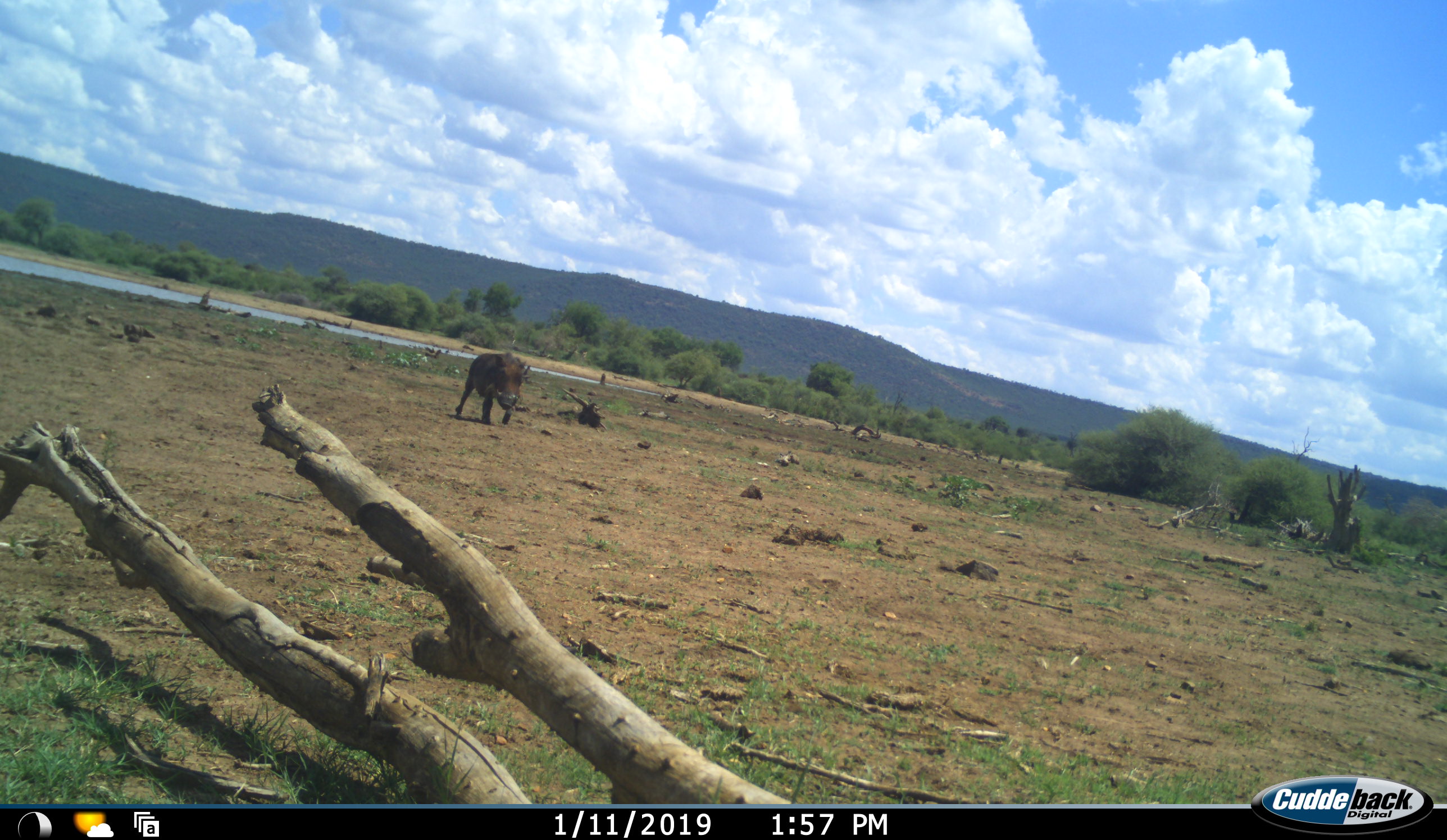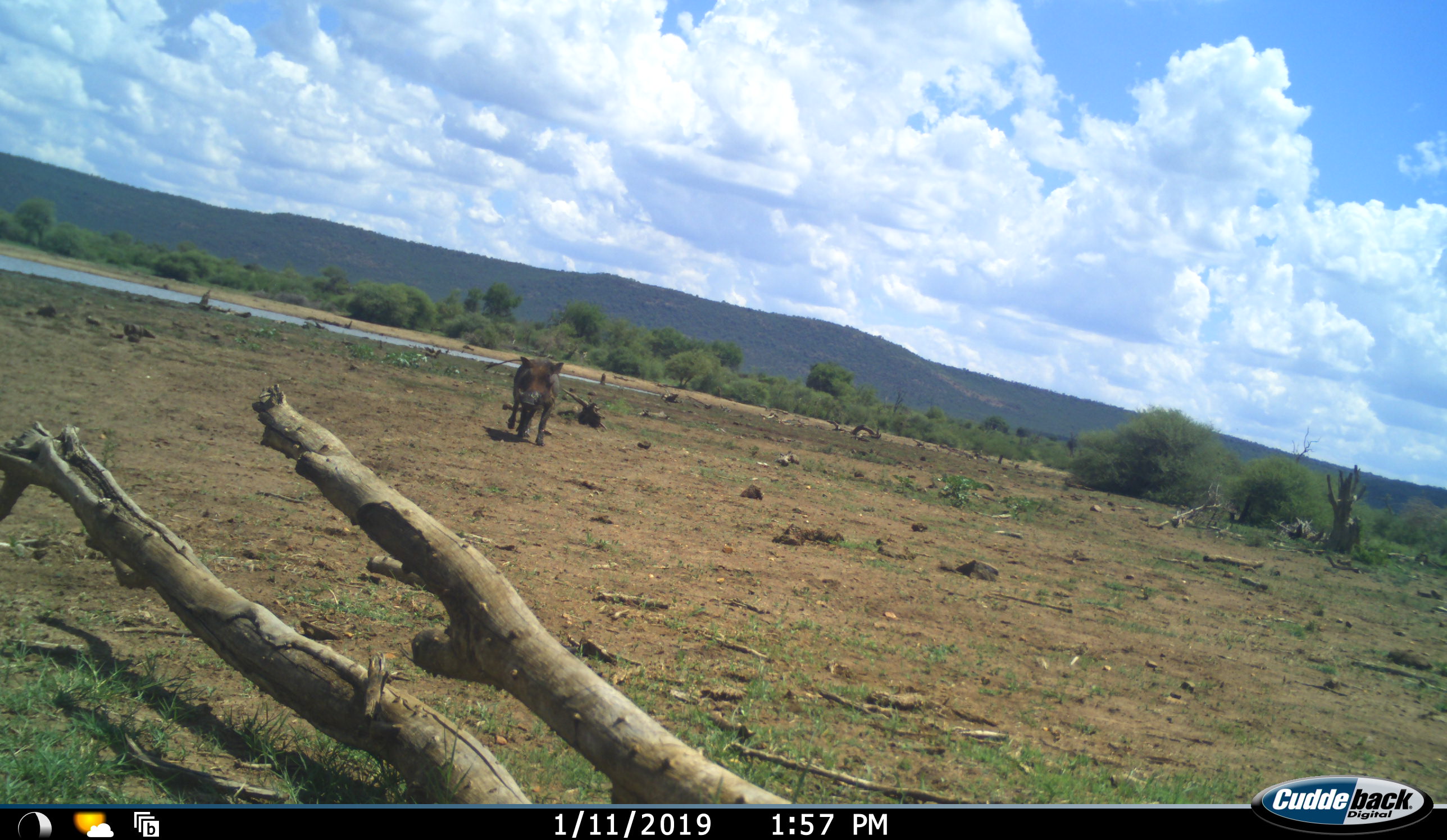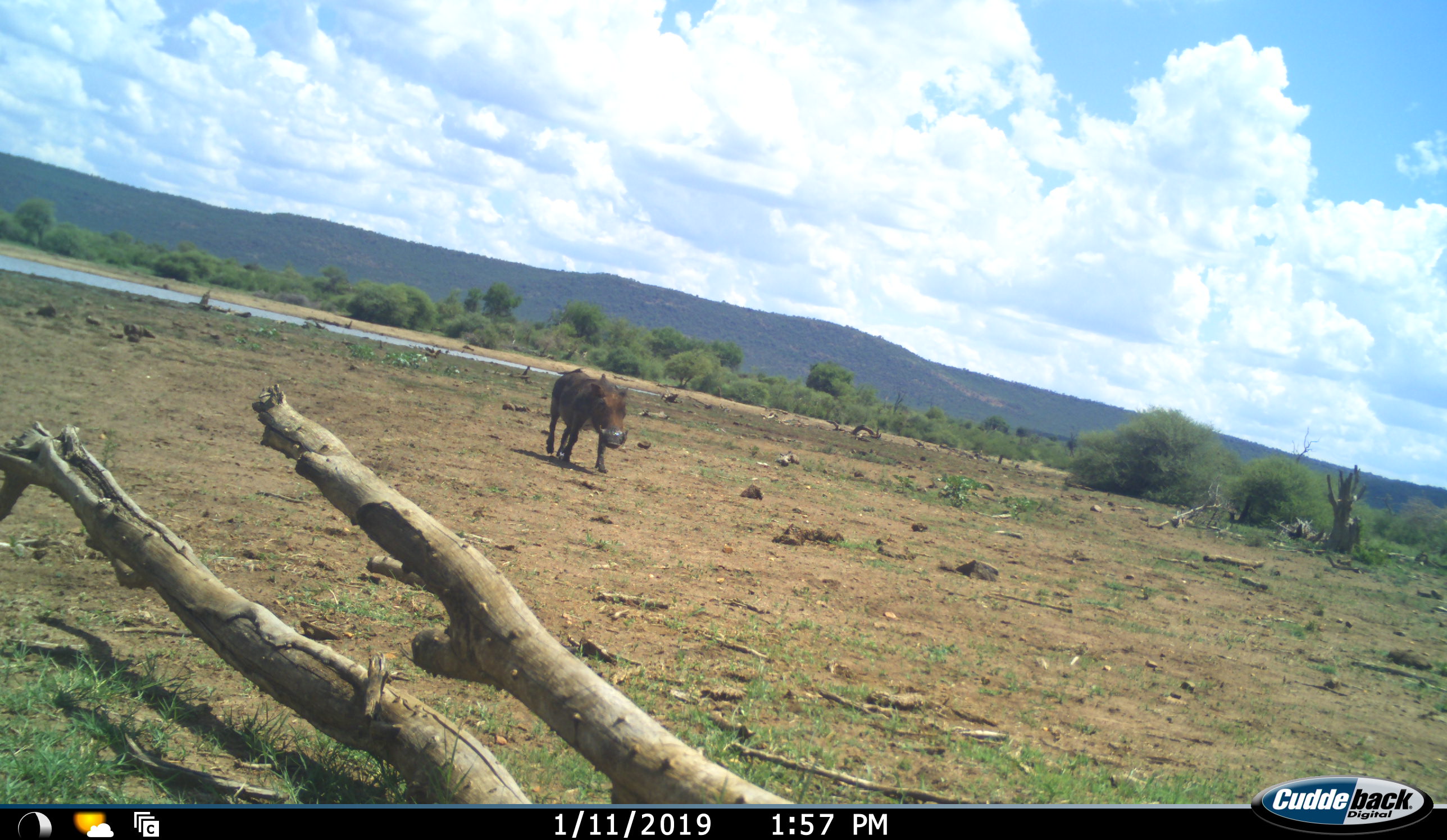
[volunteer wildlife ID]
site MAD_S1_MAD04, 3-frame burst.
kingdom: Animalia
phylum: Chordata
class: Mammalia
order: Artiodactyla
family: Suidae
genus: Phacochoerus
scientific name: Phacochoerus africanus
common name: warthog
Warthog (Phacochoerus africanus), count 1. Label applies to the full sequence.